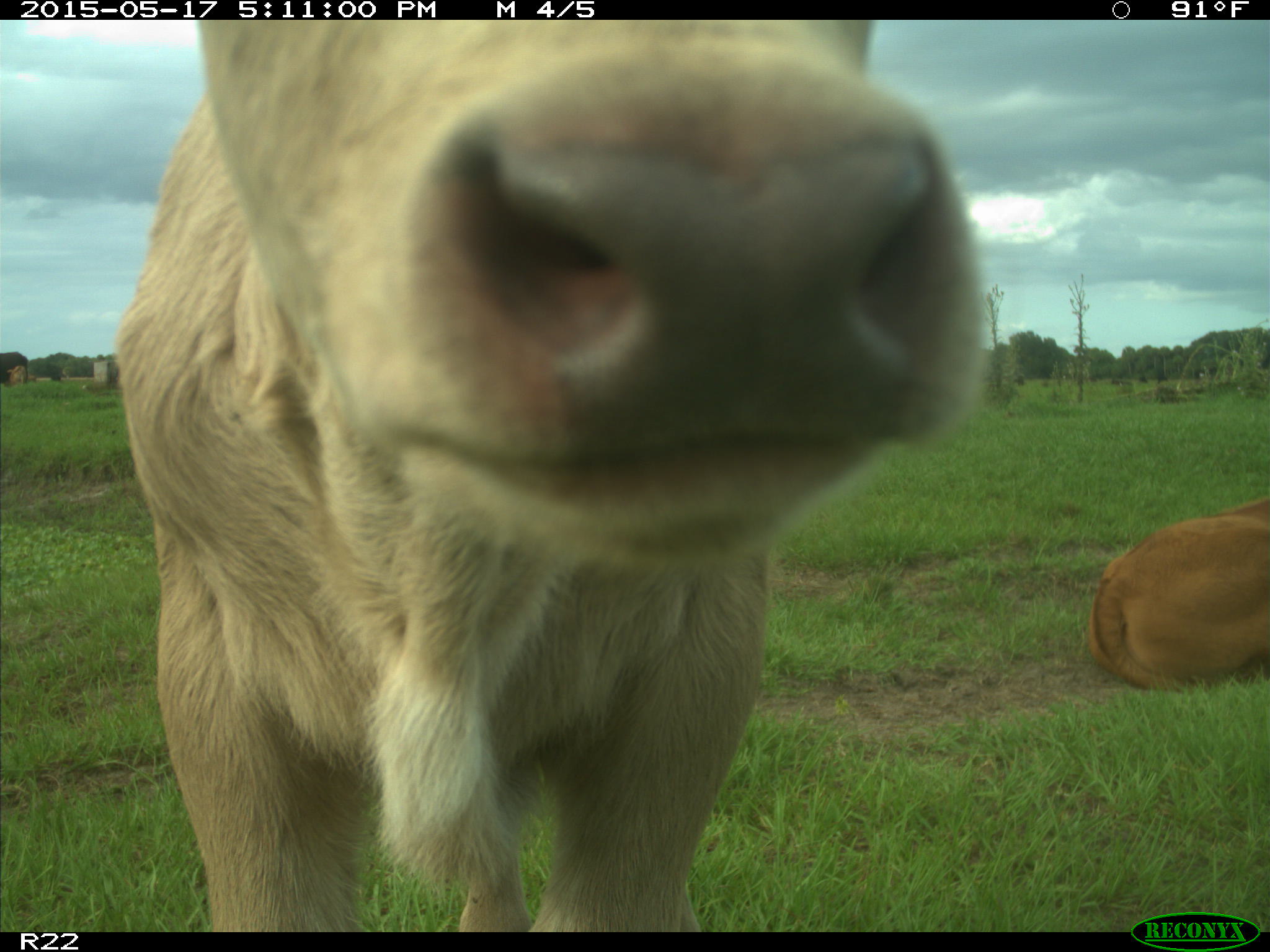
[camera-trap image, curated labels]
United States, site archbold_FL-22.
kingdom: Animalia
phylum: Chordata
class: Mammalia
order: Artiodactyla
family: Bovidae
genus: Bos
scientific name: Bos taurus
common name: domestic cow